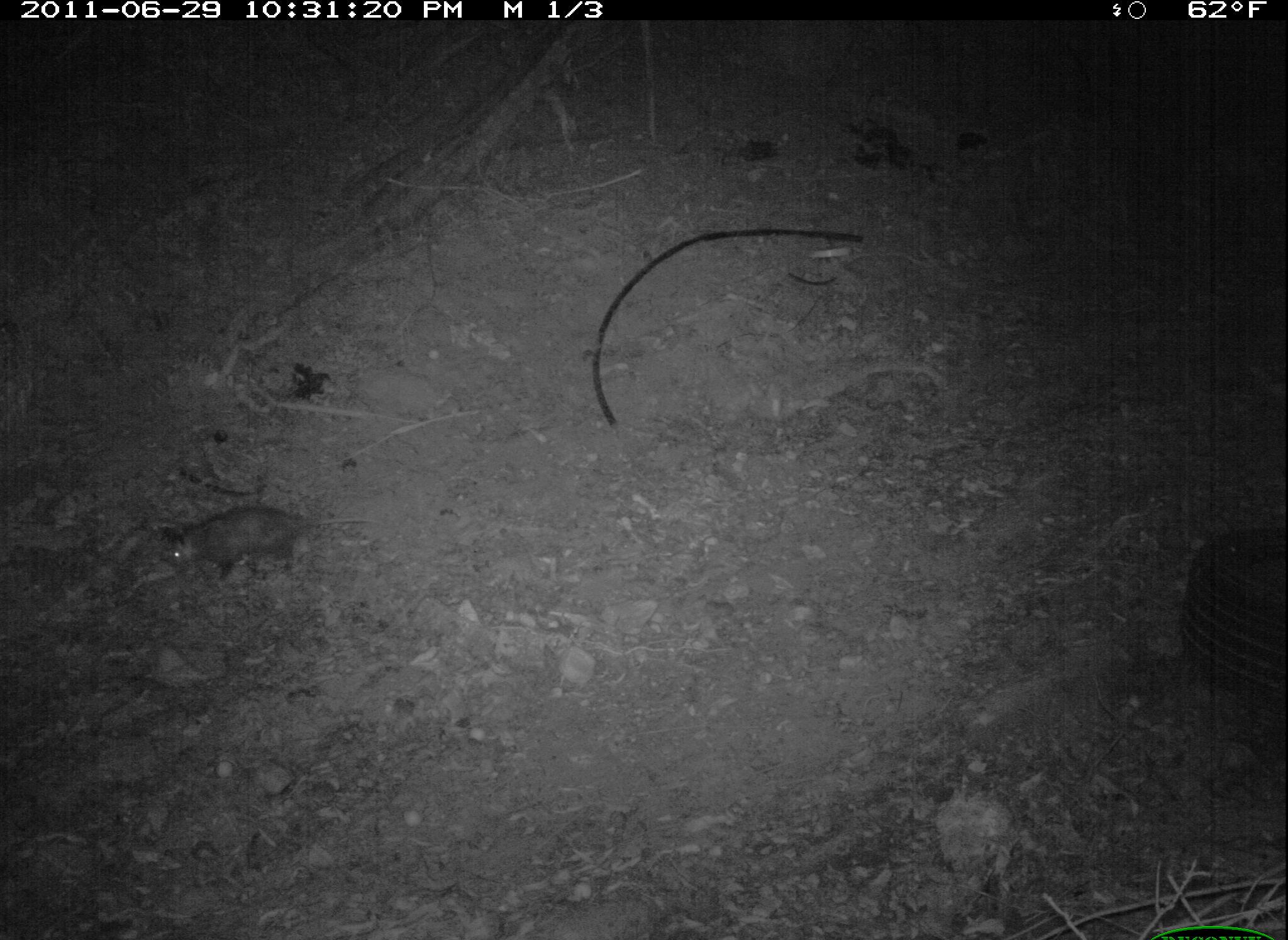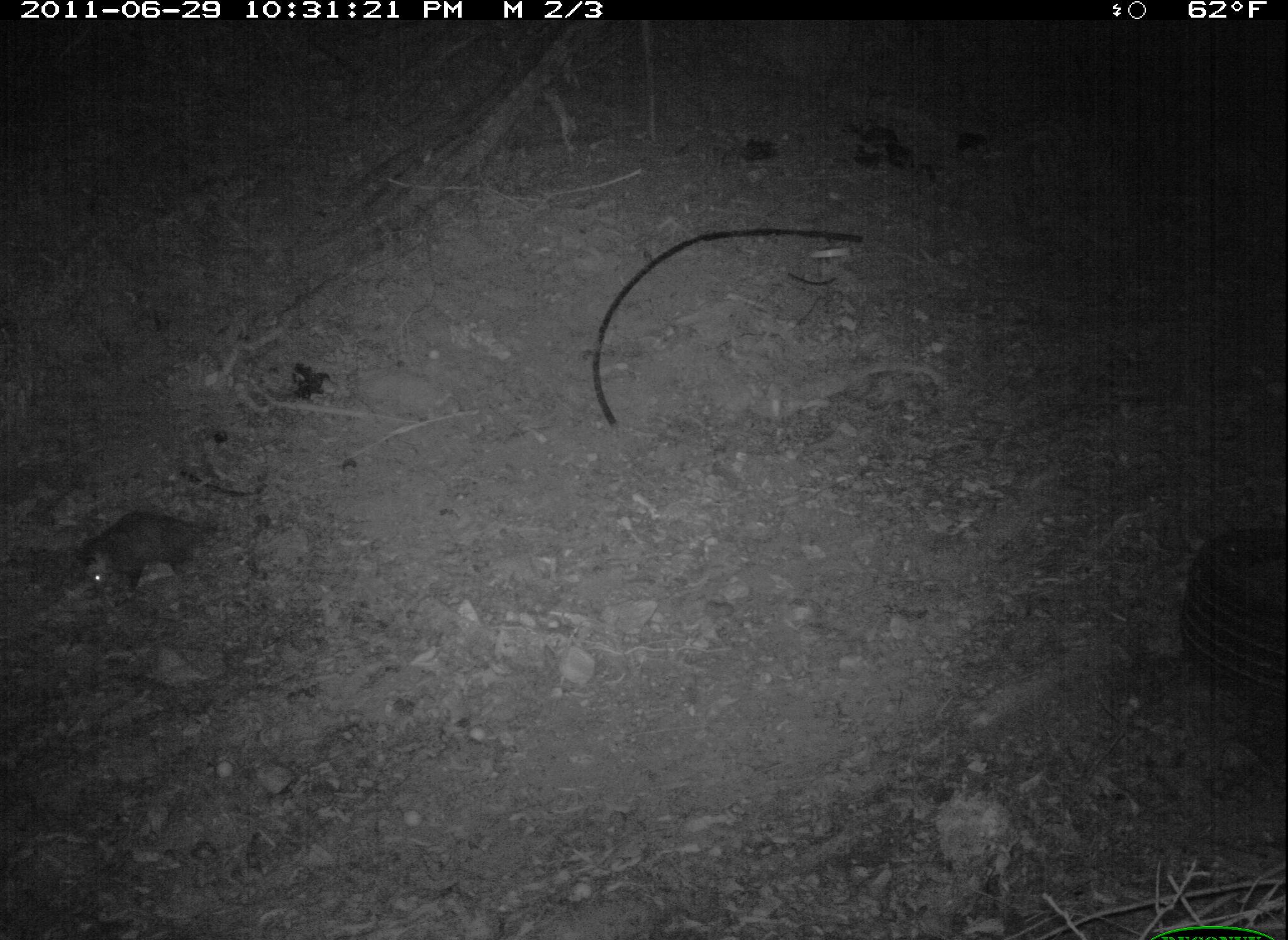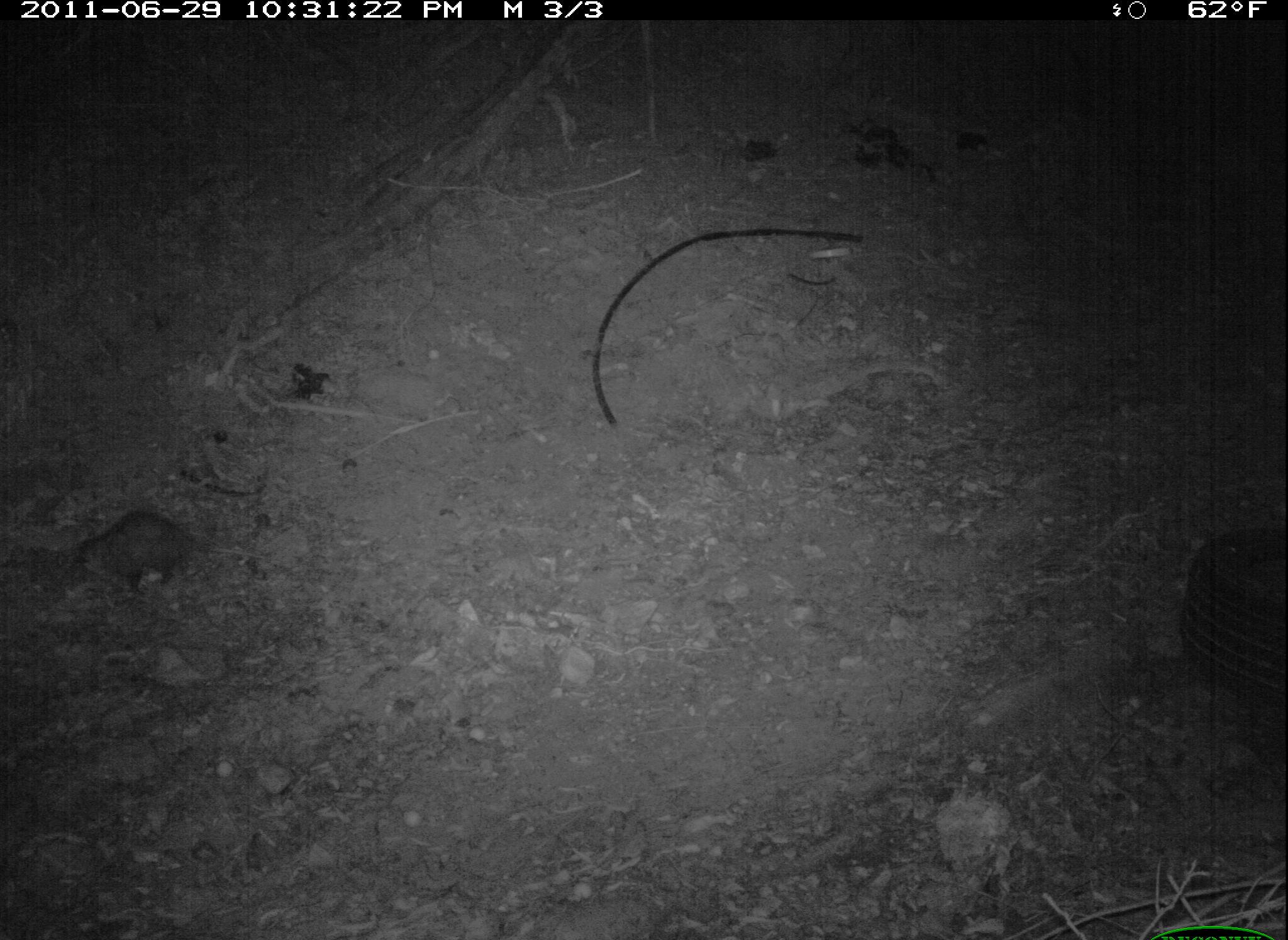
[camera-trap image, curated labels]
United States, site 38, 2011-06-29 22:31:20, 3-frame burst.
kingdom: Animalia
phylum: Chordata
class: Mammalia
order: Didelphimorphia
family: Didelphidae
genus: Didelphis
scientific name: Didelphis virginiana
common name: virginia opossum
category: opossum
Opossum (virginia opossum) (Didelphis virginiana).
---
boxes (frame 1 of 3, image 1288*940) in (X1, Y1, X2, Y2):
opossum: (153, 499, 385, 590)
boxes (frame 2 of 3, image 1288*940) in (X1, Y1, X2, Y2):
opossum: (70, 506, 220, 607)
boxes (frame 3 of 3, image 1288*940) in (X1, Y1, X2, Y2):
opossum: (63, 496, 282, 607)